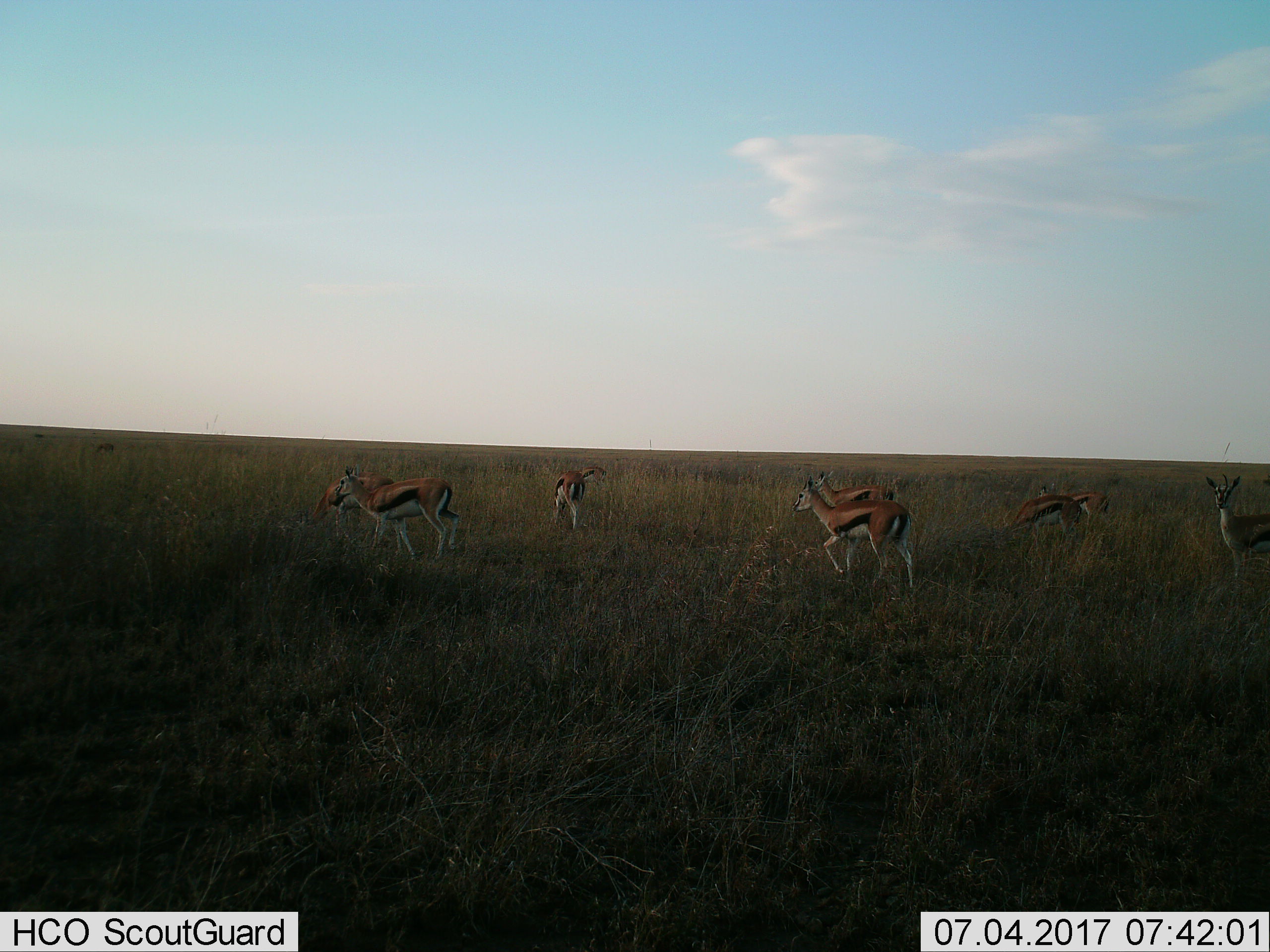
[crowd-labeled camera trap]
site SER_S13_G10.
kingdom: Animalia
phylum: Chordata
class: Mammalia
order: Artiodactyla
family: Bovidae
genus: Eudorcas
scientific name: Eudorcas thomsonii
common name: thomson's gazelle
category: gazellethomsons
Gazellethomsons (thomson's gazelle) (Eudorcas thomsonii), count 9. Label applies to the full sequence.